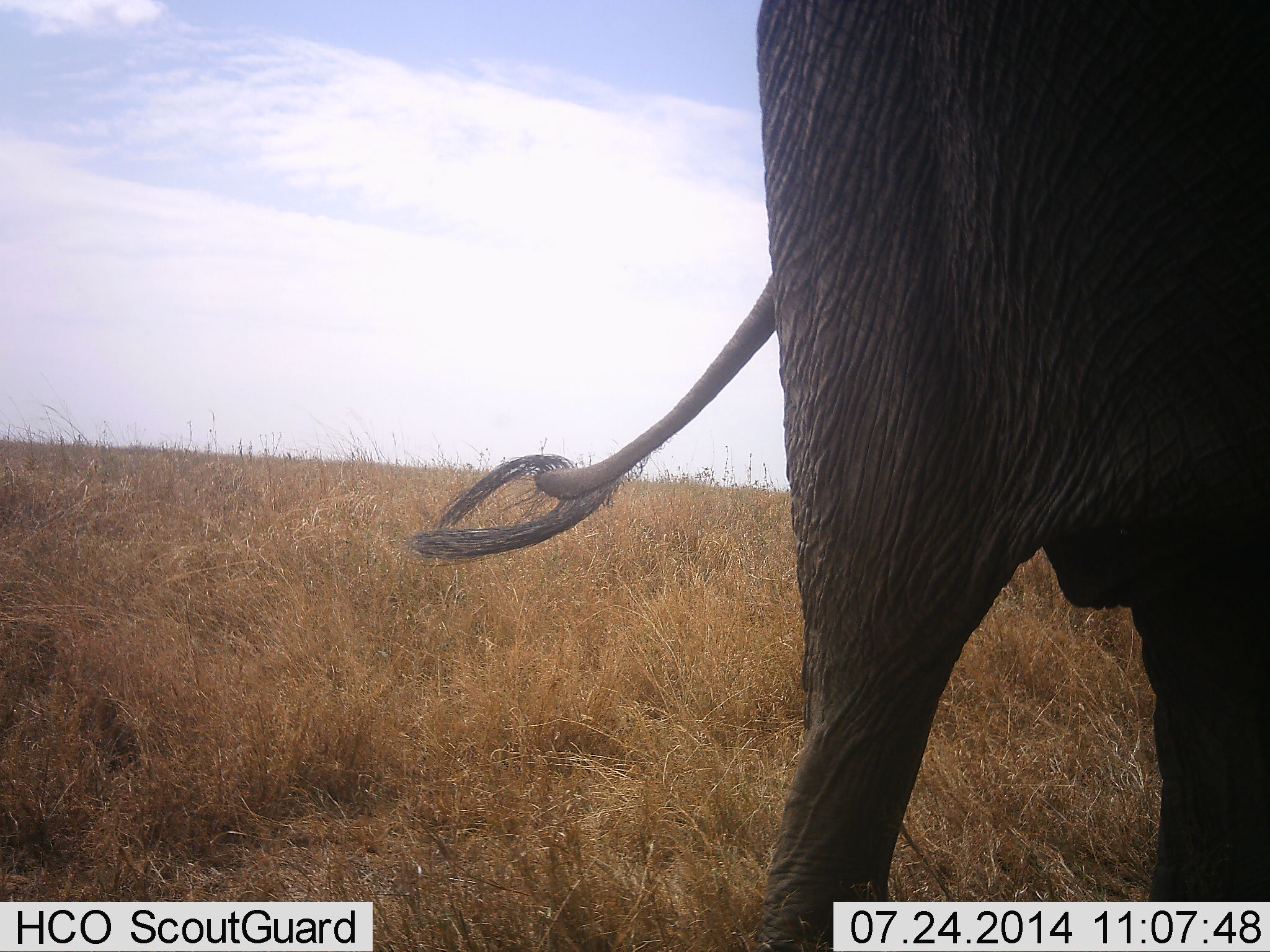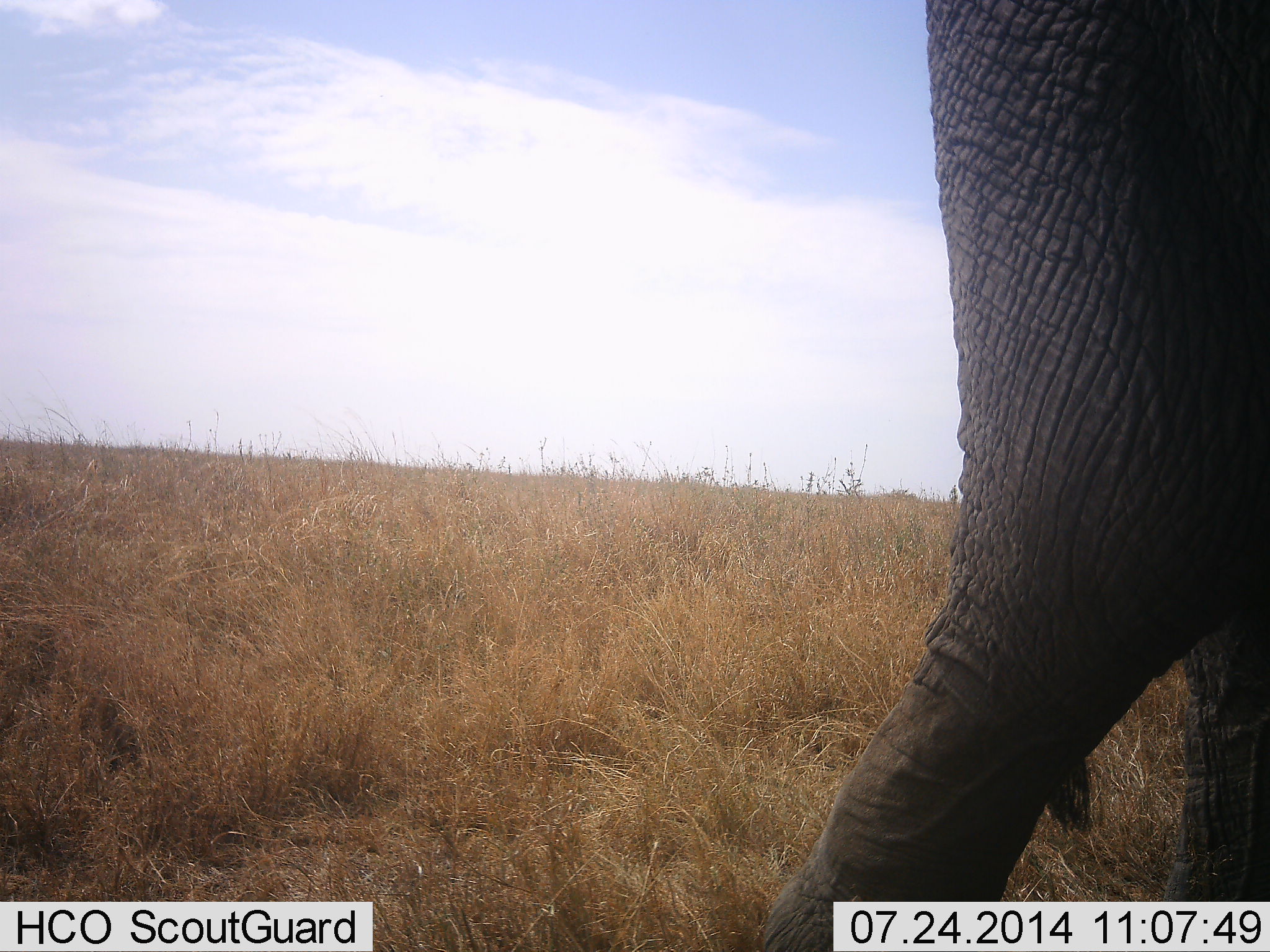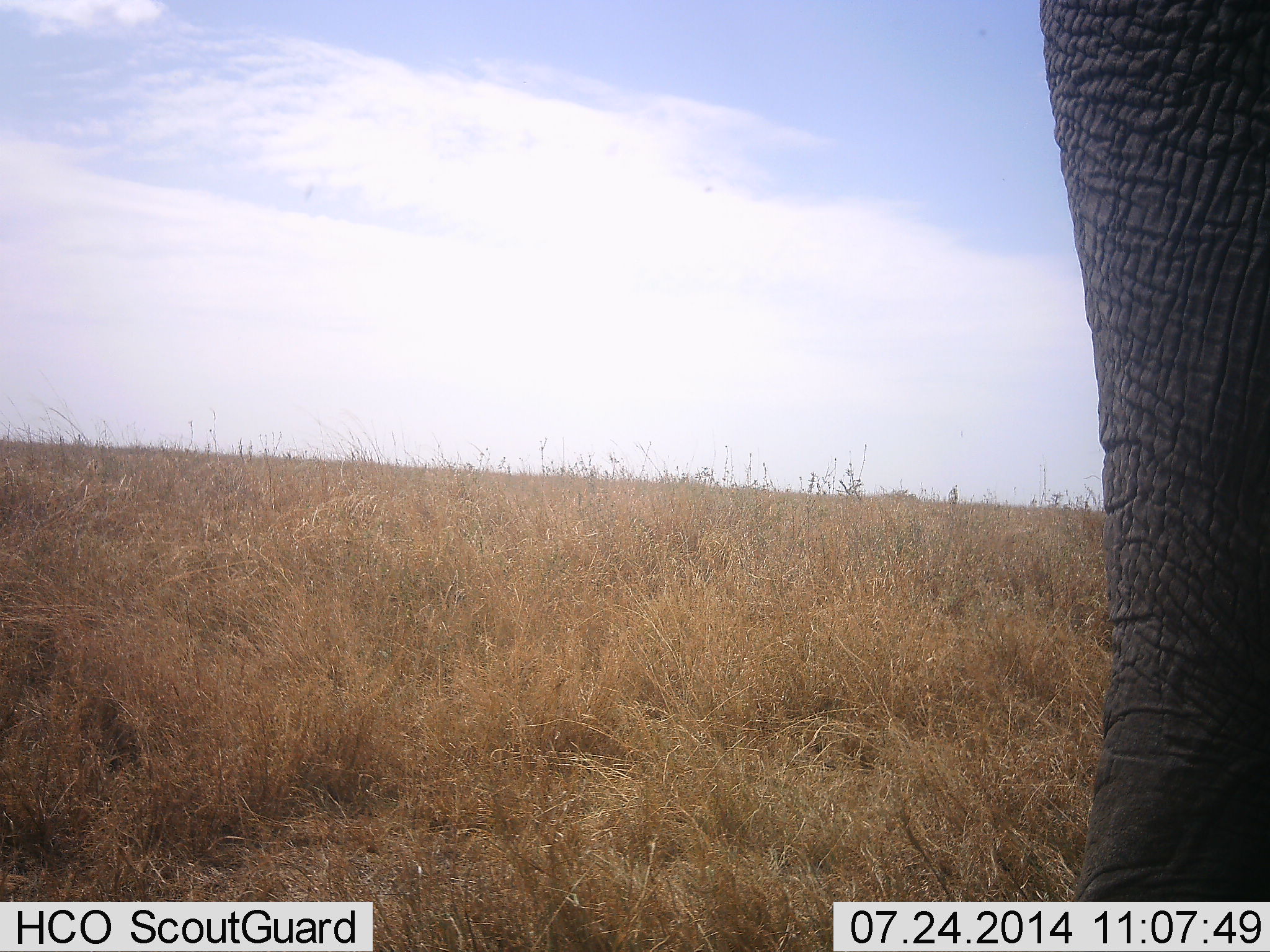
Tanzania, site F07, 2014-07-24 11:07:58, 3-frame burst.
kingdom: Animalia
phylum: Chordata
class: Mammalia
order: Proboscidea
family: Elephantidae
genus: Loxodonta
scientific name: Loxodonta africana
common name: african bush elephant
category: elephant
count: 1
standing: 30%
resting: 0%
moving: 70%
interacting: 0%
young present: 0%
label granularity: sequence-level